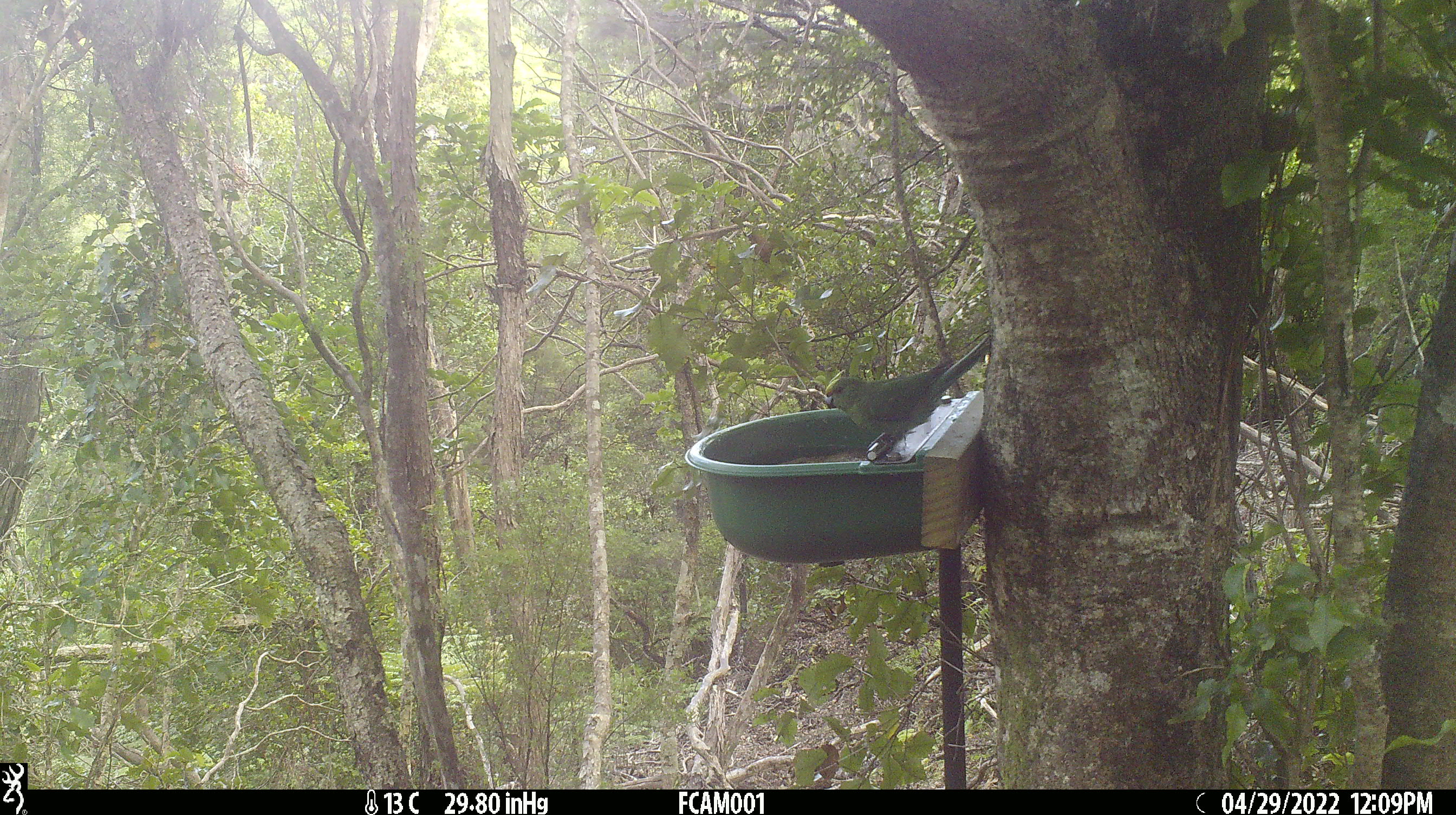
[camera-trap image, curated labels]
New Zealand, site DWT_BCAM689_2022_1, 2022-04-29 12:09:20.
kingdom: Animalia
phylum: Chordata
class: Aves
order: Psittaciformes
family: Psittaculidae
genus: Cyanoramphus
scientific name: Cyanoramphus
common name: parakeet